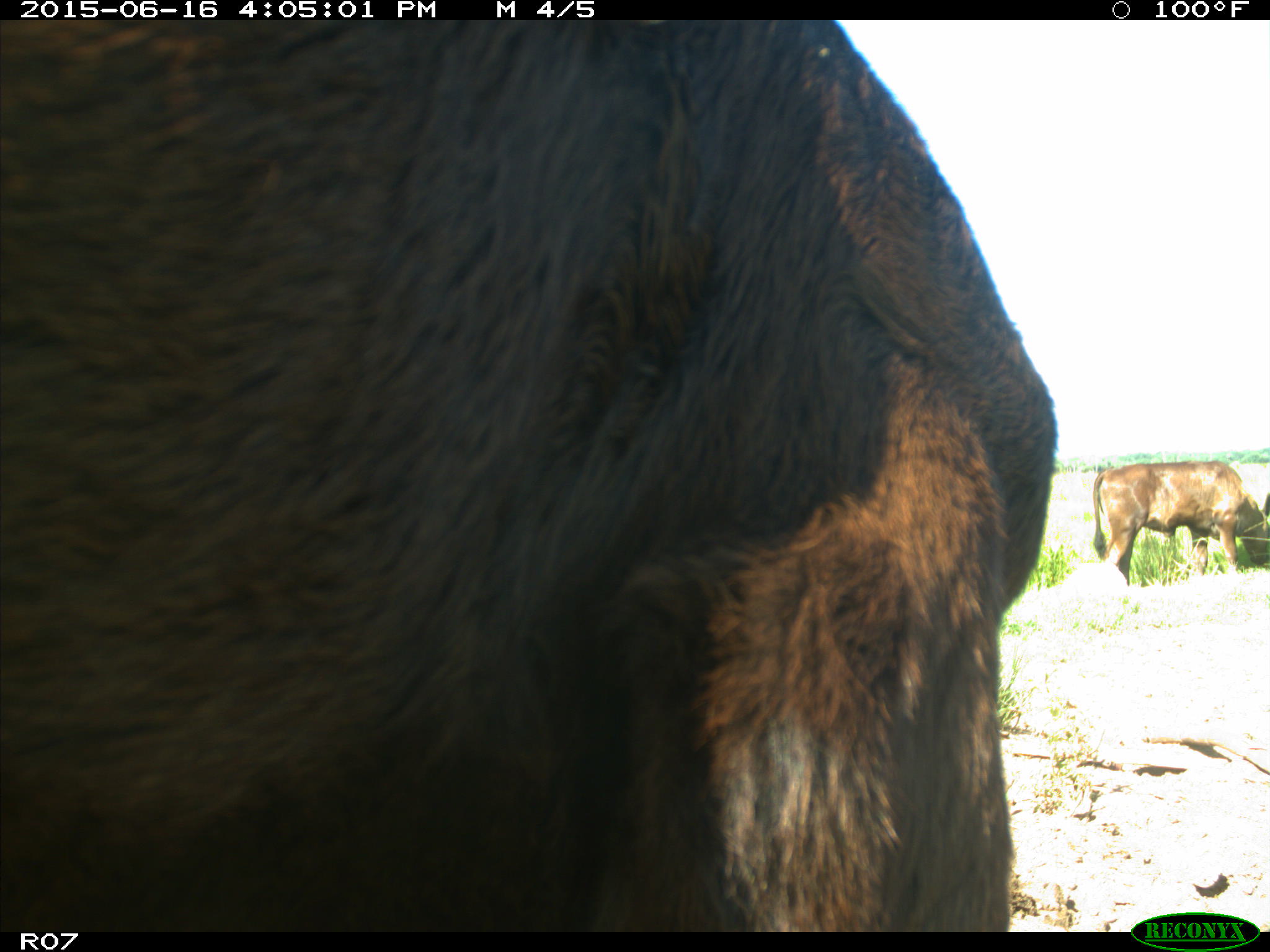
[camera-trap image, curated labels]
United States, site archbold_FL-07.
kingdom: Animalia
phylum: Chordata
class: Mammalia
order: Artiodactyla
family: Bovidae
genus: Bos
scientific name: Bos taurus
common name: domestic cow